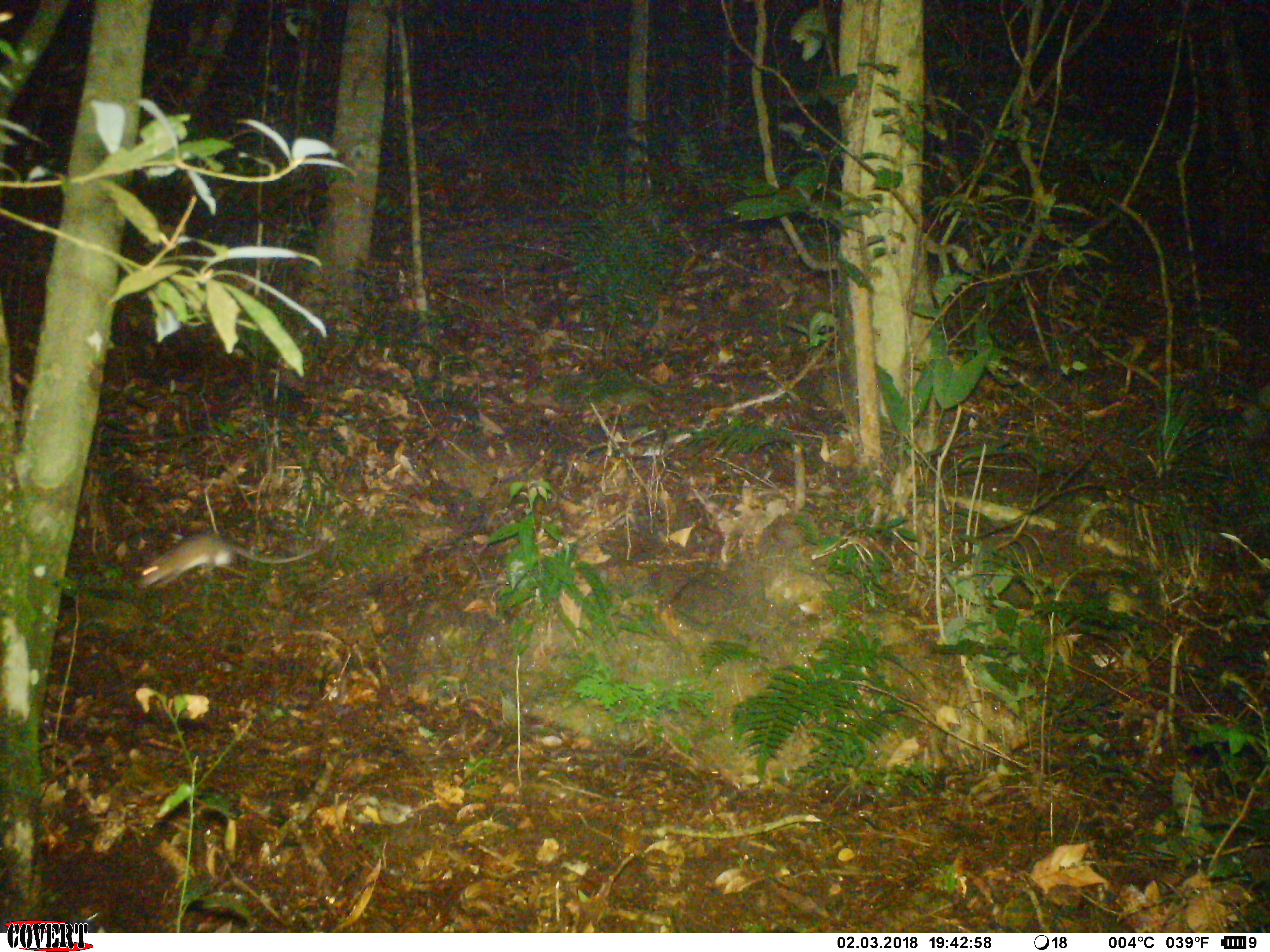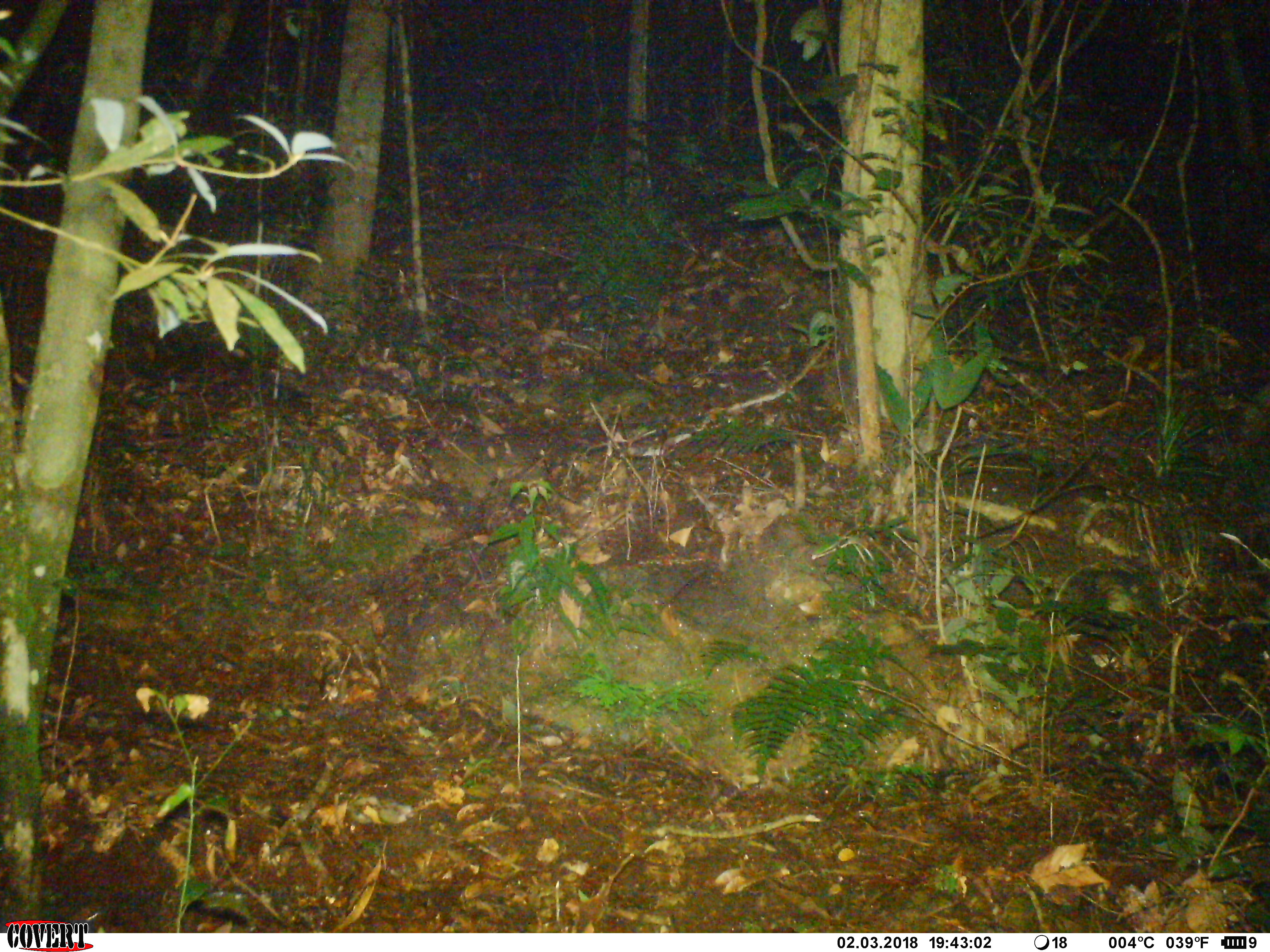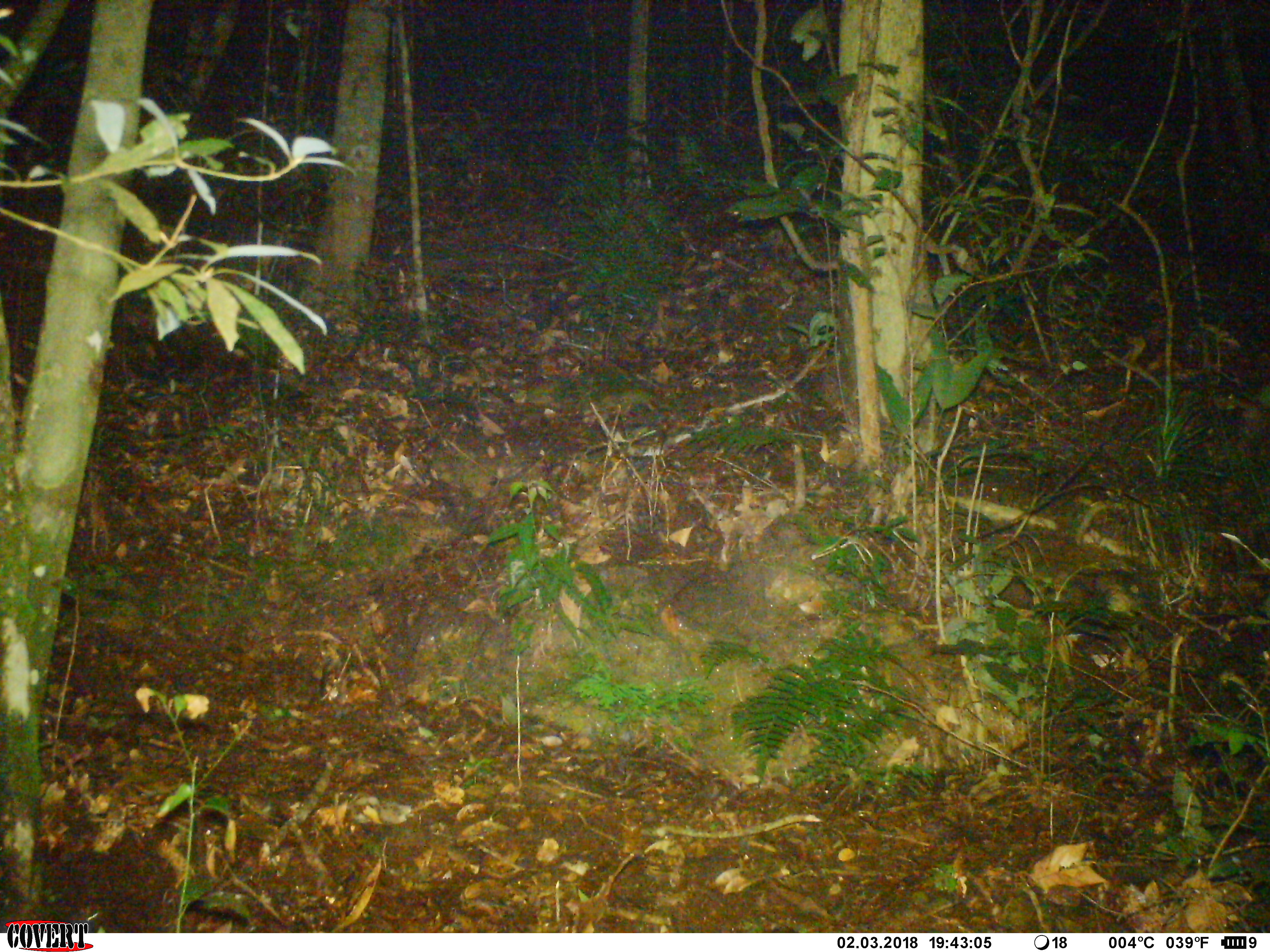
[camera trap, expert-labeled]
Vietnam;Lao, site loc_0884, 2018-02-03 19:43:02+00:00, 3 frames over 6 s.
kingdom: Animalia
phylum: Chordata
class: Mammalia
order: Rodentia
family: Muridae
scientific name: Muridae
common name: old-world mice and rats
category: unidentified murid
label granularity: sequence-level